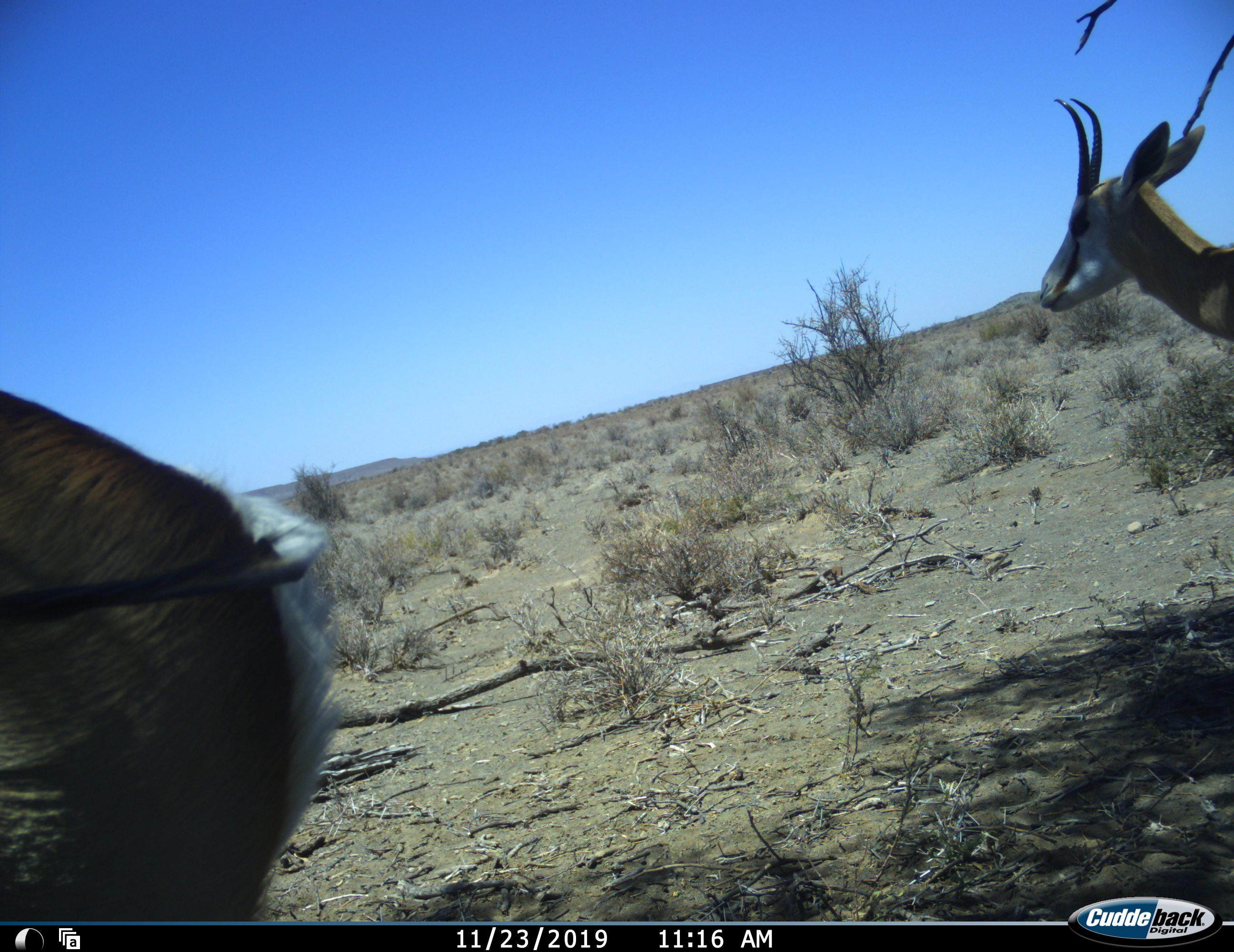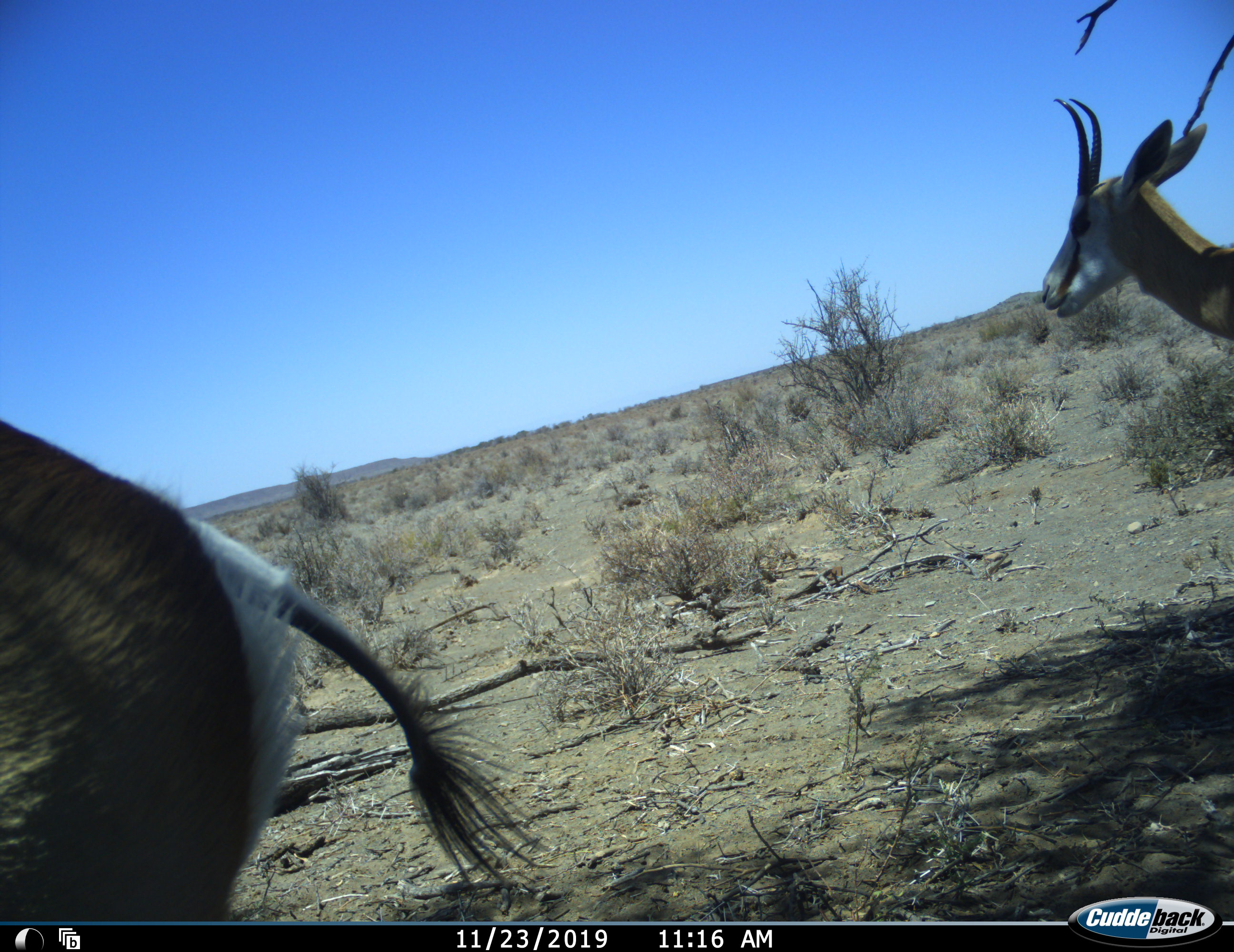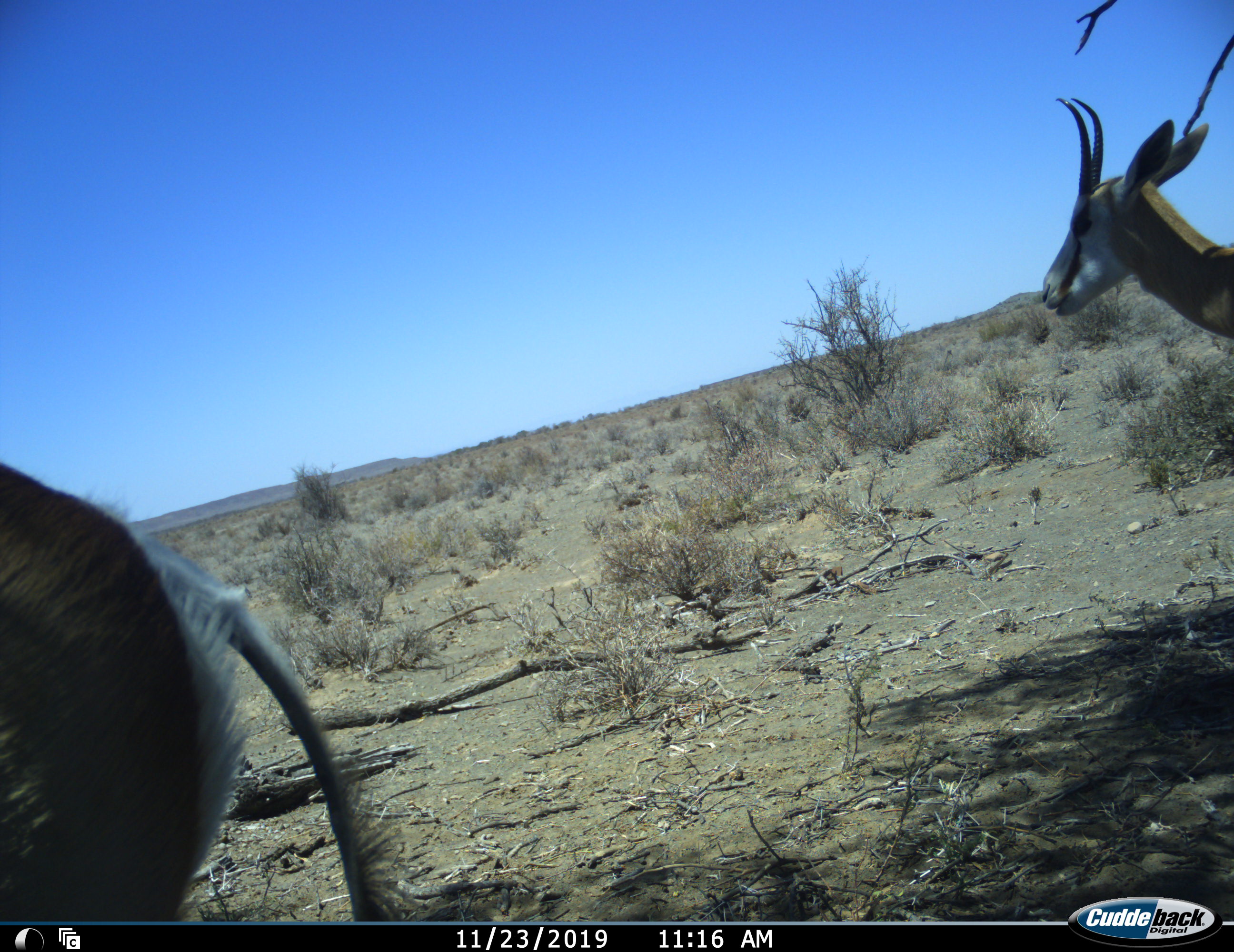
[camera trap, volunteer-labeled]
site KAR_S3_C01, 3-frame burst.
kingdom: Animalia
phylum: Chordata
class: Mammalia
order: Artiodactyla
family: Bovidae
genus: Antidorcas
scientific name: Antidorcas marsupialis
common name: springbok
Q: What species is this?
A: Springbok (Antidorcas marsupialis).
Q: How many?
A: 2.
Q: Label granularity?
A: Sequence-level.